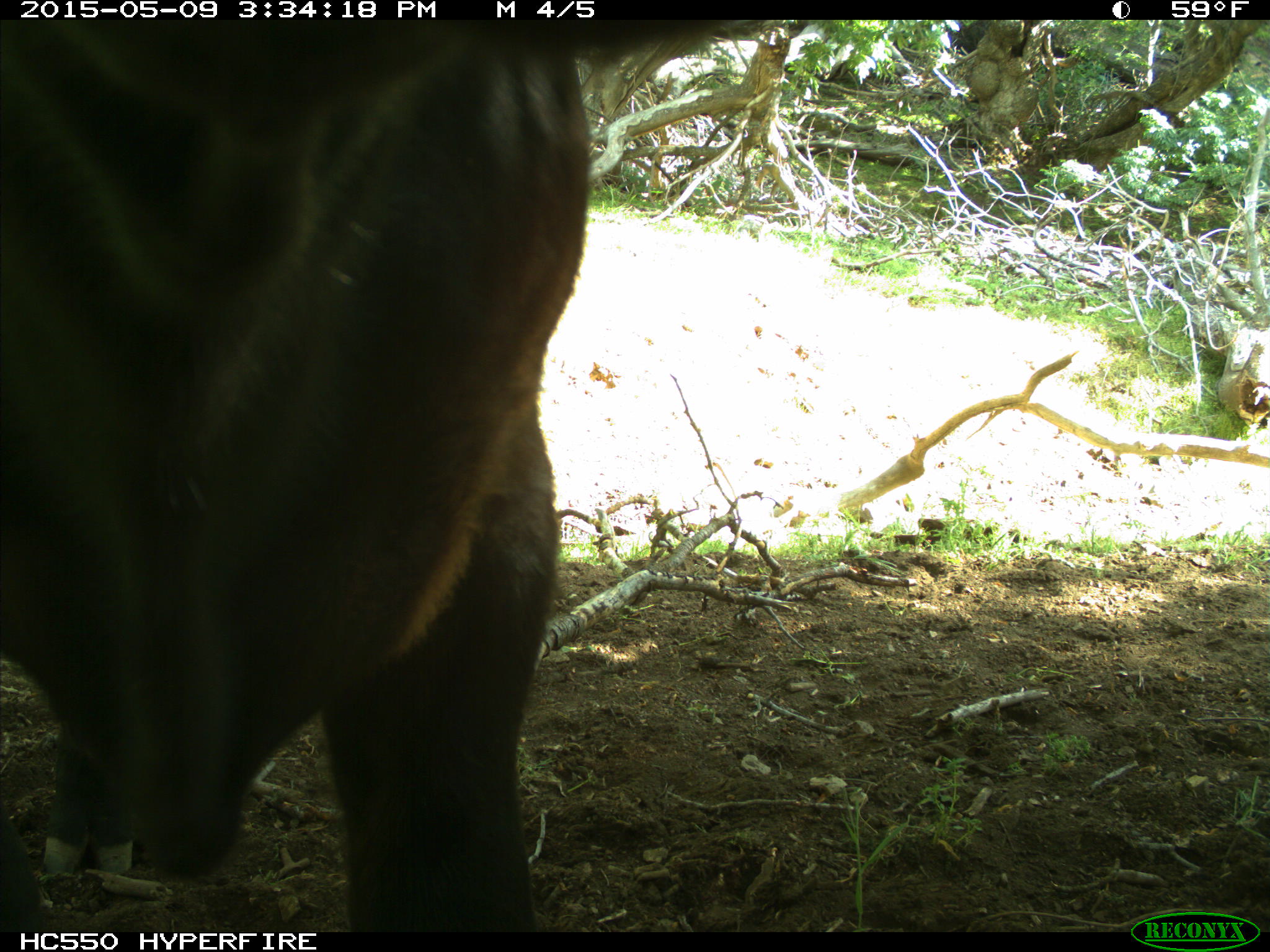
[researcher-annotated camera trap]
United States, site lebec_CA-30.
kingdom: Animalia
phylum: Chordata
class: Mammalia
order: Artiodactyla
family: Bovidae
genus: Bos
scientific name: Bos taurus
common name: domestic cow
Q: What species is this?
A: Bos taurus (domestic cow).